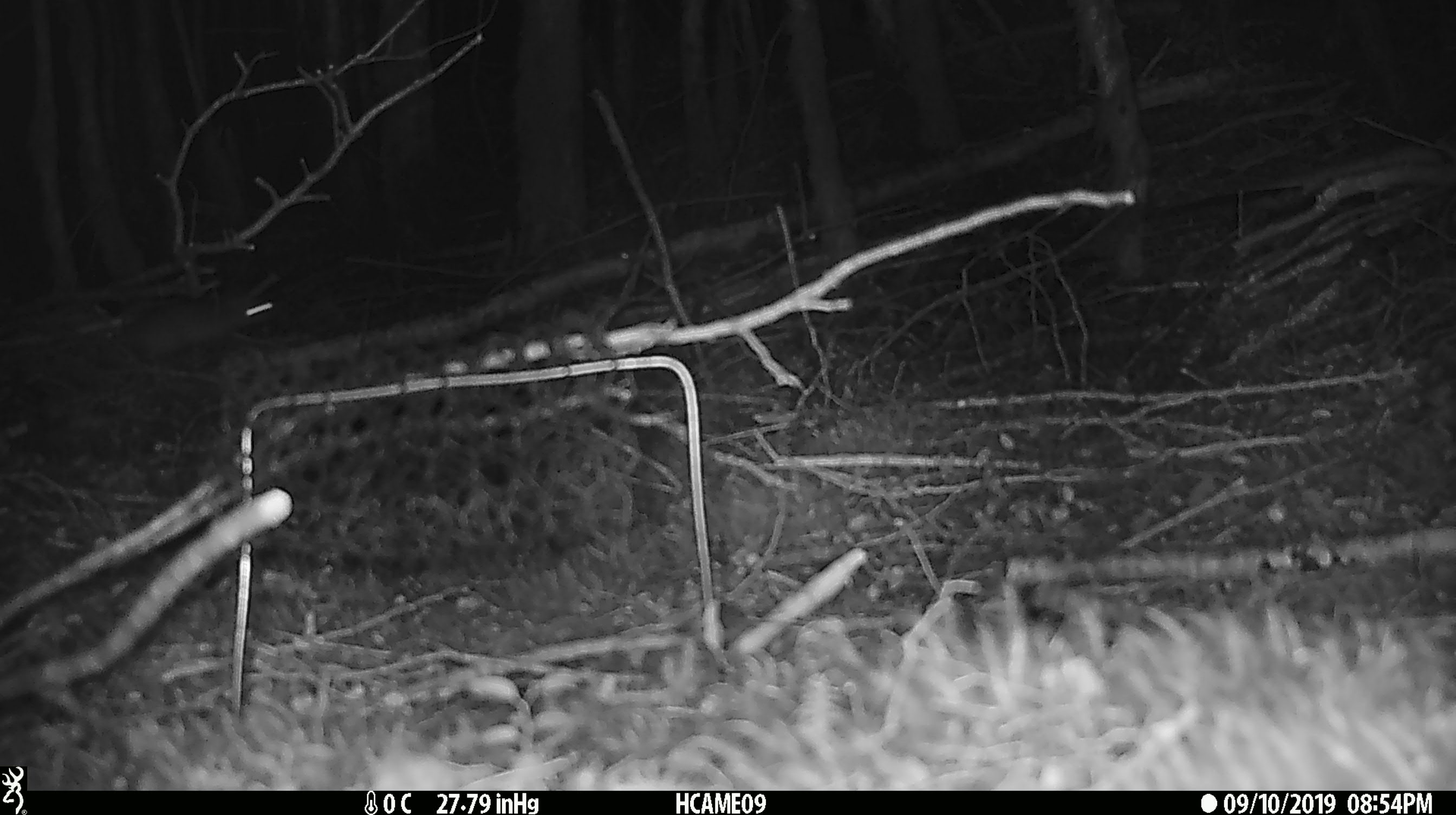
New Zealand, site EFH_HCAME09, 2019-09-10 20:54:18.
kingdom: Animalia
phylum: Chordata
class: Mammalia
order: Rodentia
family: Muridae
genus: Rattus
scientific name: Rattus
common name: rat